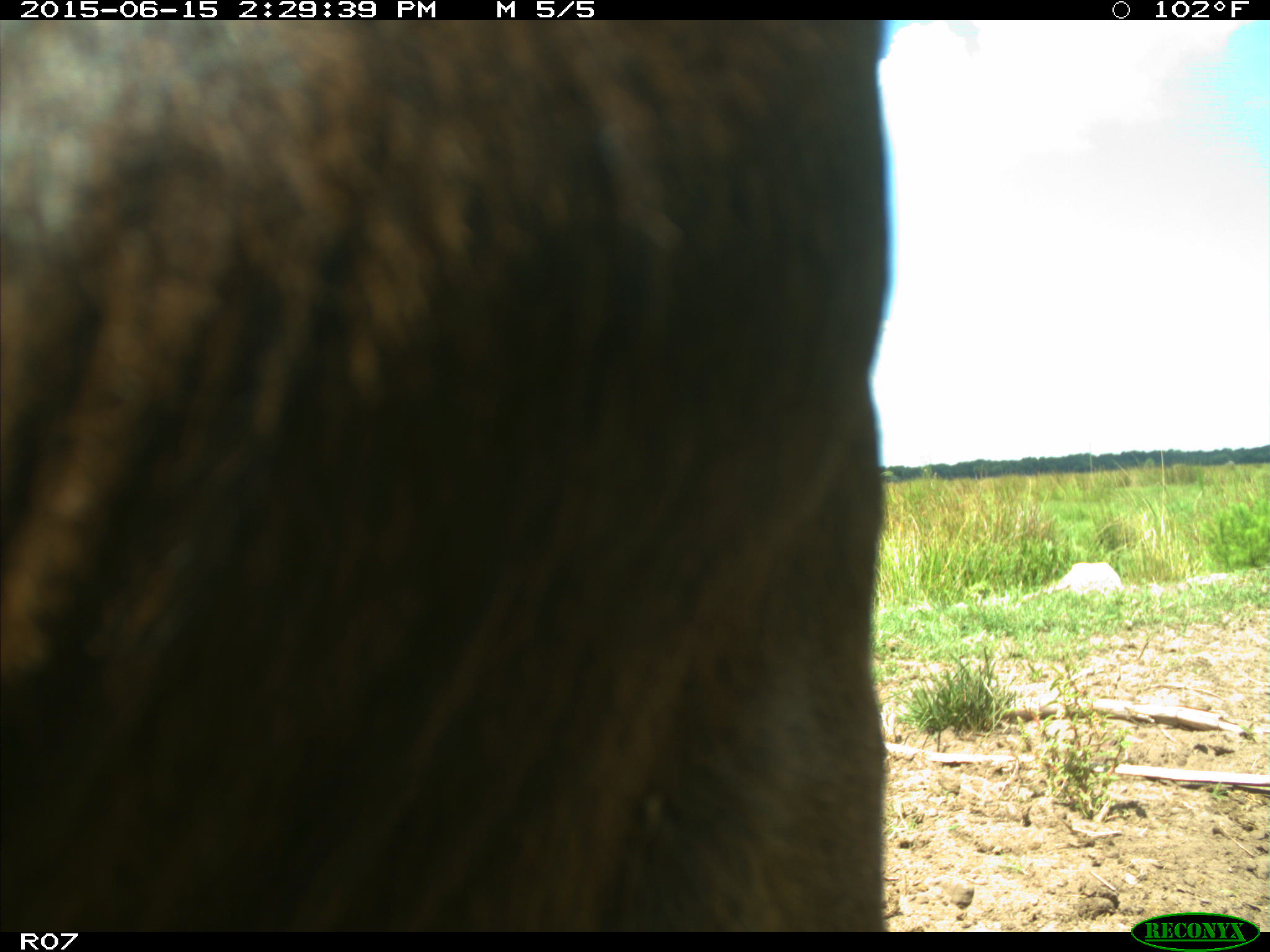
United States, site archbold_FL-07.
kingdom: Animalia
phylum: Chordata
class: Mammalia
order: Artiodactyla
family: Bovidae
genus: Bos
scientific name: Bos taurus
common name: domestic cow